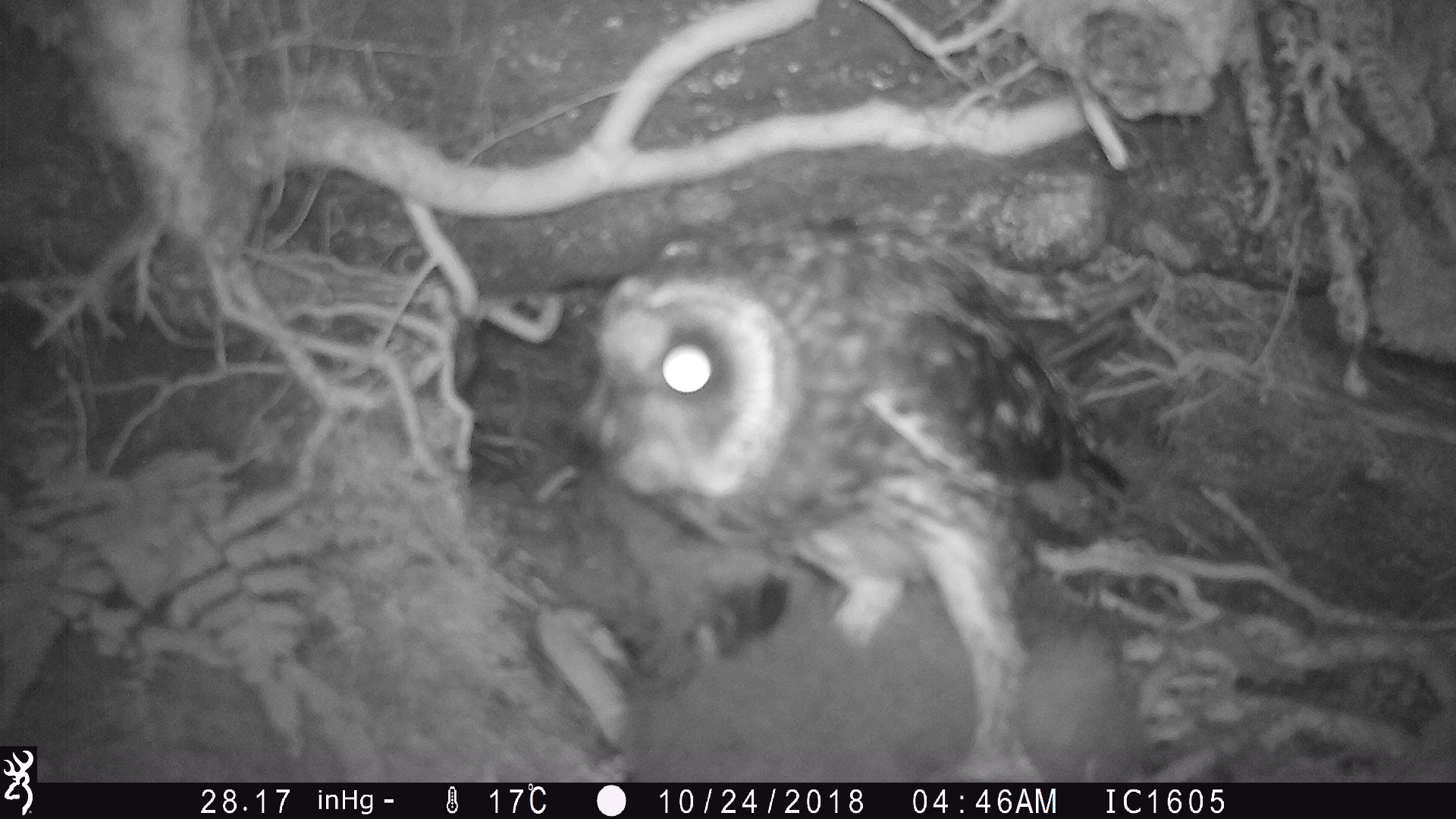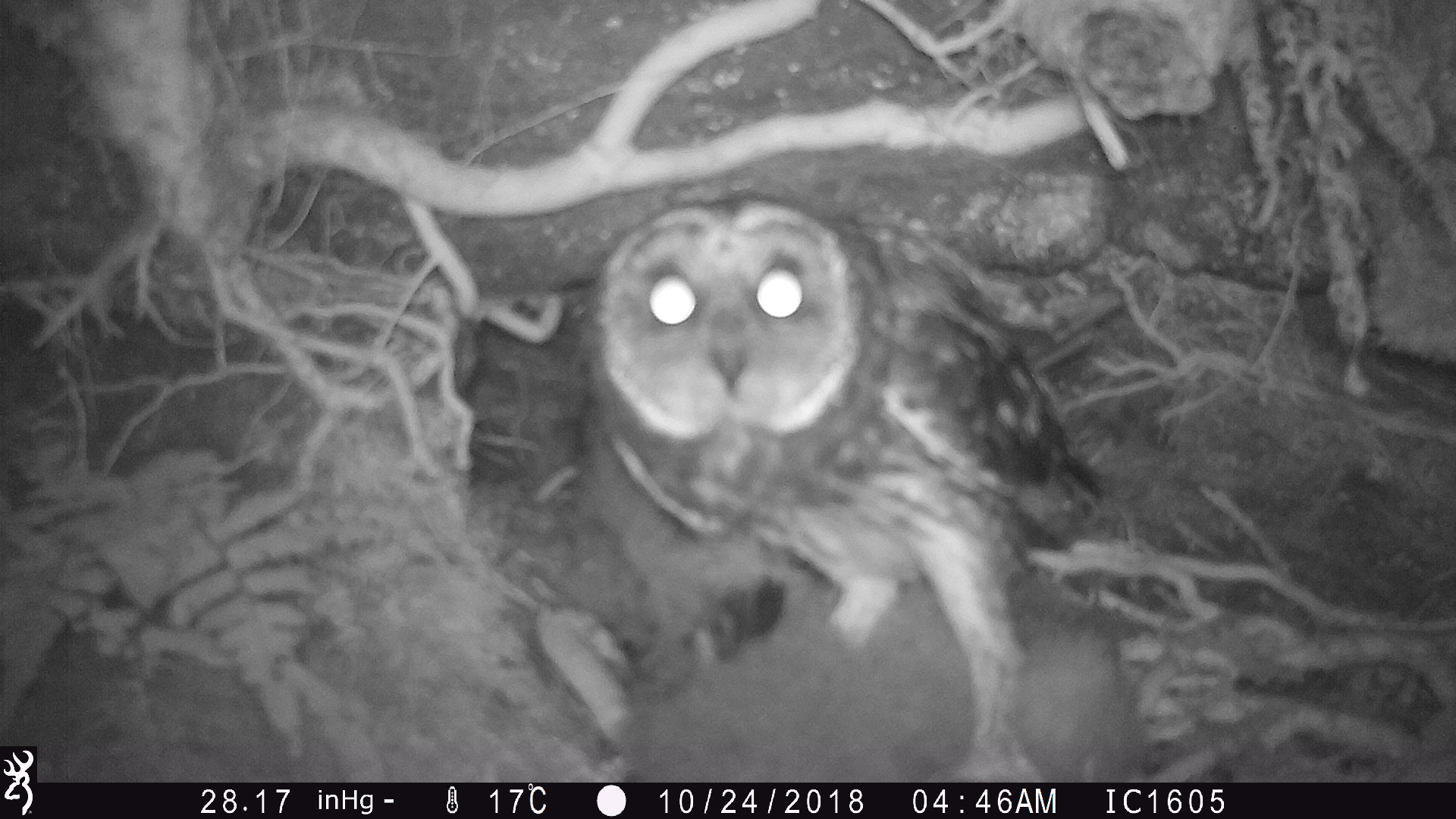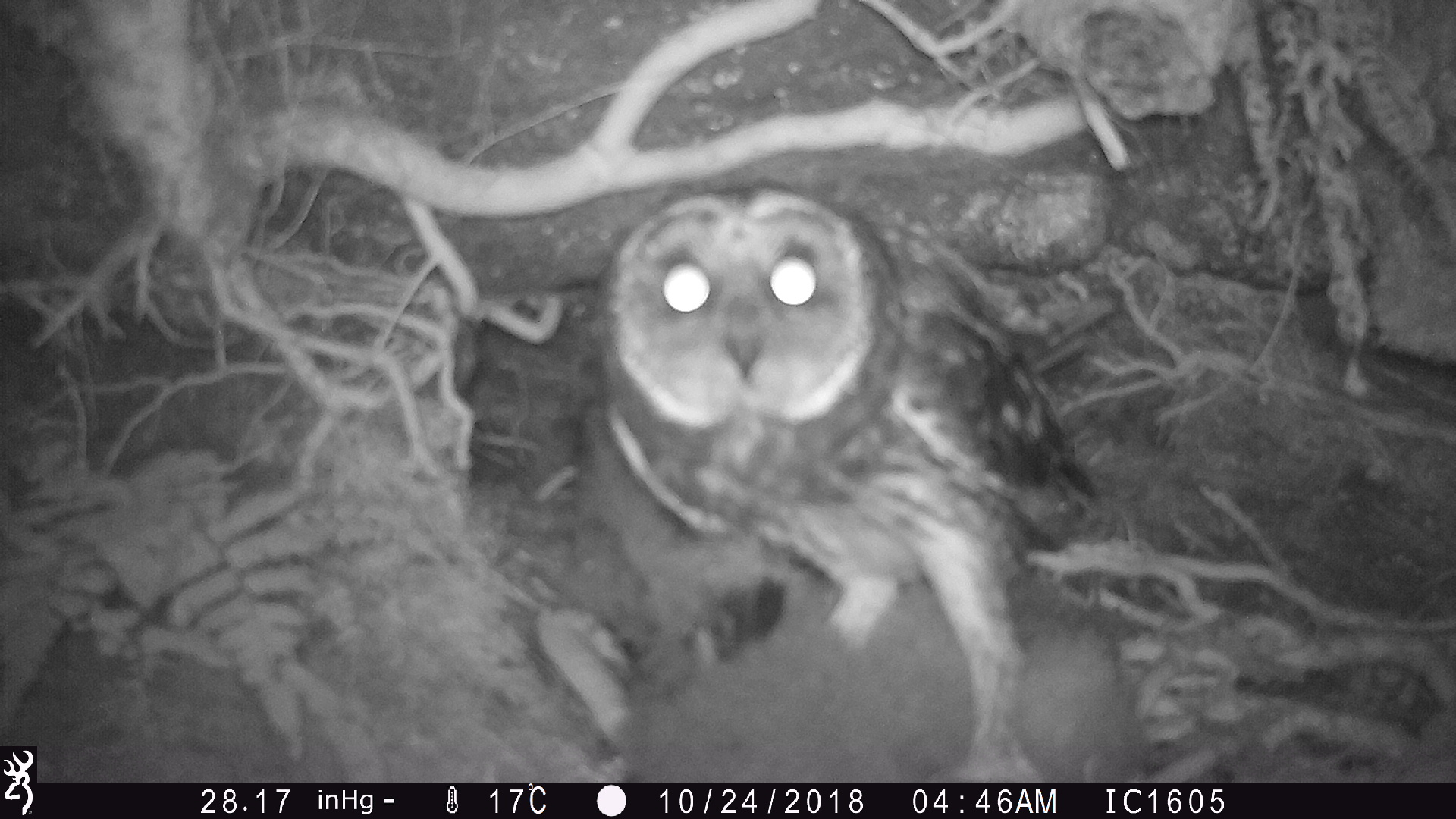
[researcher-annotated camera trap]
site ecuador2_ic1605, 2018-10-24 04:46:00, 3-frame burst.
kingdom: Animalia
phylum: Chordata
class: Aves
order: Strigiformes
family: Strigidae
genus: Asio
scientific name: Asio flammeus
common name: short-eared owl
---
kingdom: Animalia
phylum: Chordata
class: Aves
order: Procellariiformes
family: Procellariidae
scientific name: Procellariidae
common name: petrel chick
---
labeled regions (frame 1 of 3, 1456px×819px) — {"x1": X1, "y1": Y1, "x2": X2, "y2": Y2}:
petrel chick: {"x1": 482, "y1": 462, "x2": 1153, "y2": 783}
short-eared owl: {"x1": 519, "y1": 203, "x2": 1160, "y2": 784}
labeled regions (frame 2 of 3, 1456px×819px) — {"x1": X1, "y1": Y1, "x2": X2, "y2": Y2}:
petrel chick: {"x1": 521, "y1": 468, "x2": 1142, "y2": 773}
short-eared owl: {"x1": 546, "y1": 166, "x2": 1126, "y2": 787}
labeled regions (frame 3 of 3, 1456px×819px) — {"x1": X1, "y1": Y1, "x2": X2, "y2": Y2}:
petrel chick: {"x1": 487, "y1": 453, "x2": 1113, "y2": 780}
short-eared owl: {"x1": 518, "y1": 118, "x2": 1101, "y2": 792}